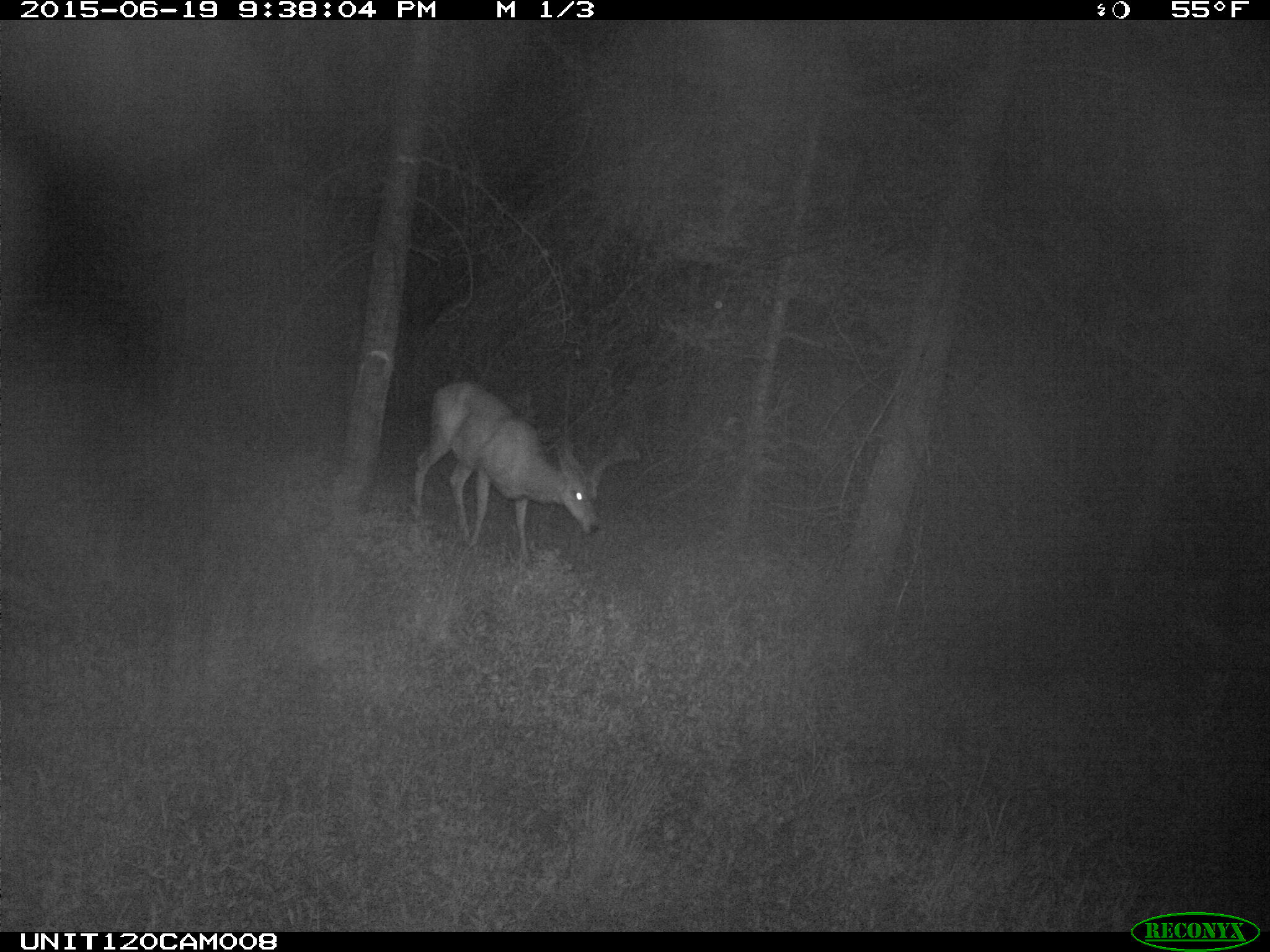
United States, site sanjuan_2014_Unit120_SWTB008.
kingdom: Animalia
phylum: Chordata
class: Mammalia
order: Artiodactyla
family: Cervidae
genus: Odocoileus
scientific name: Odocoileus hemionus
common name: mule deer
Odocoileus hemionus (mule deer).